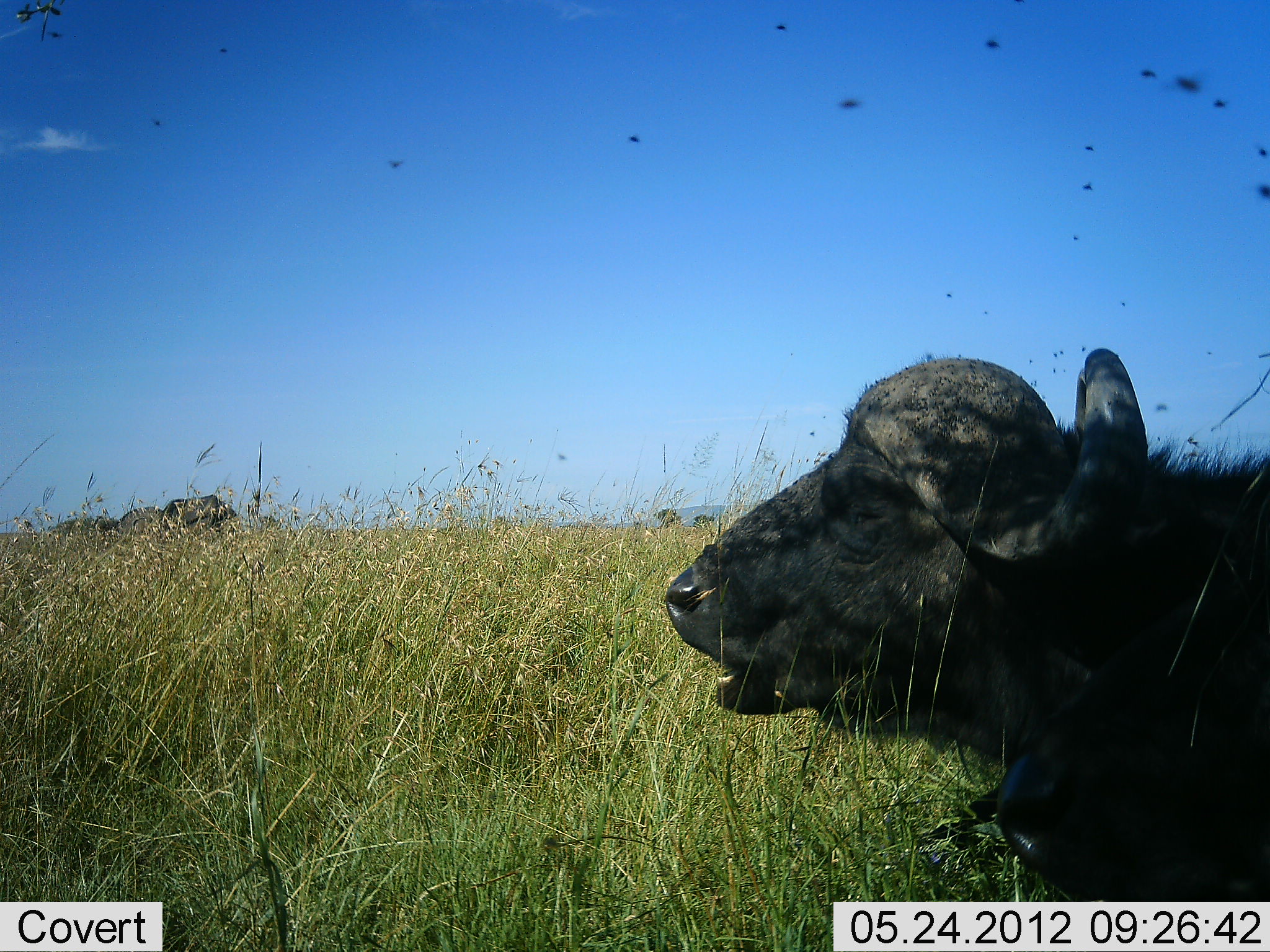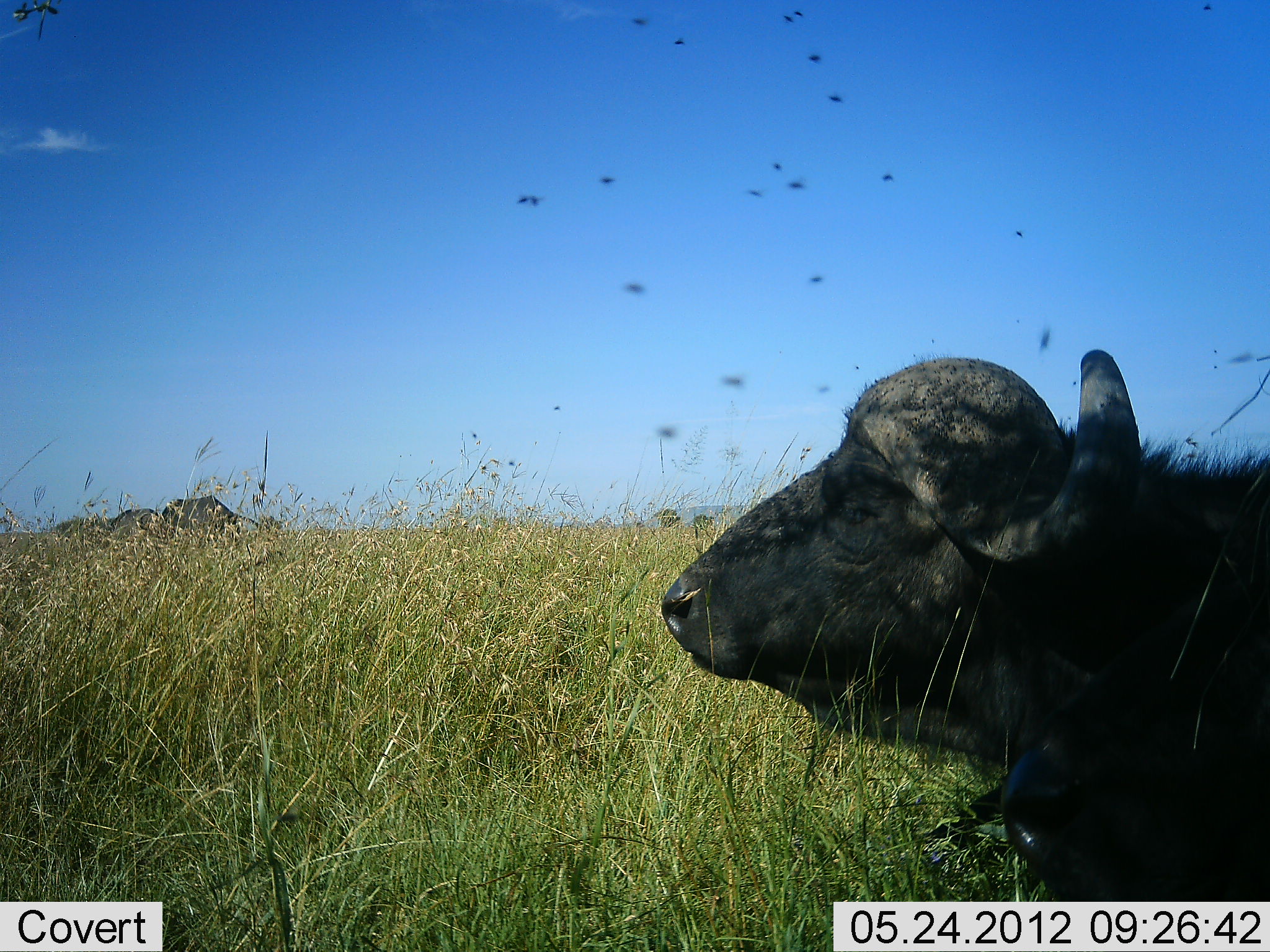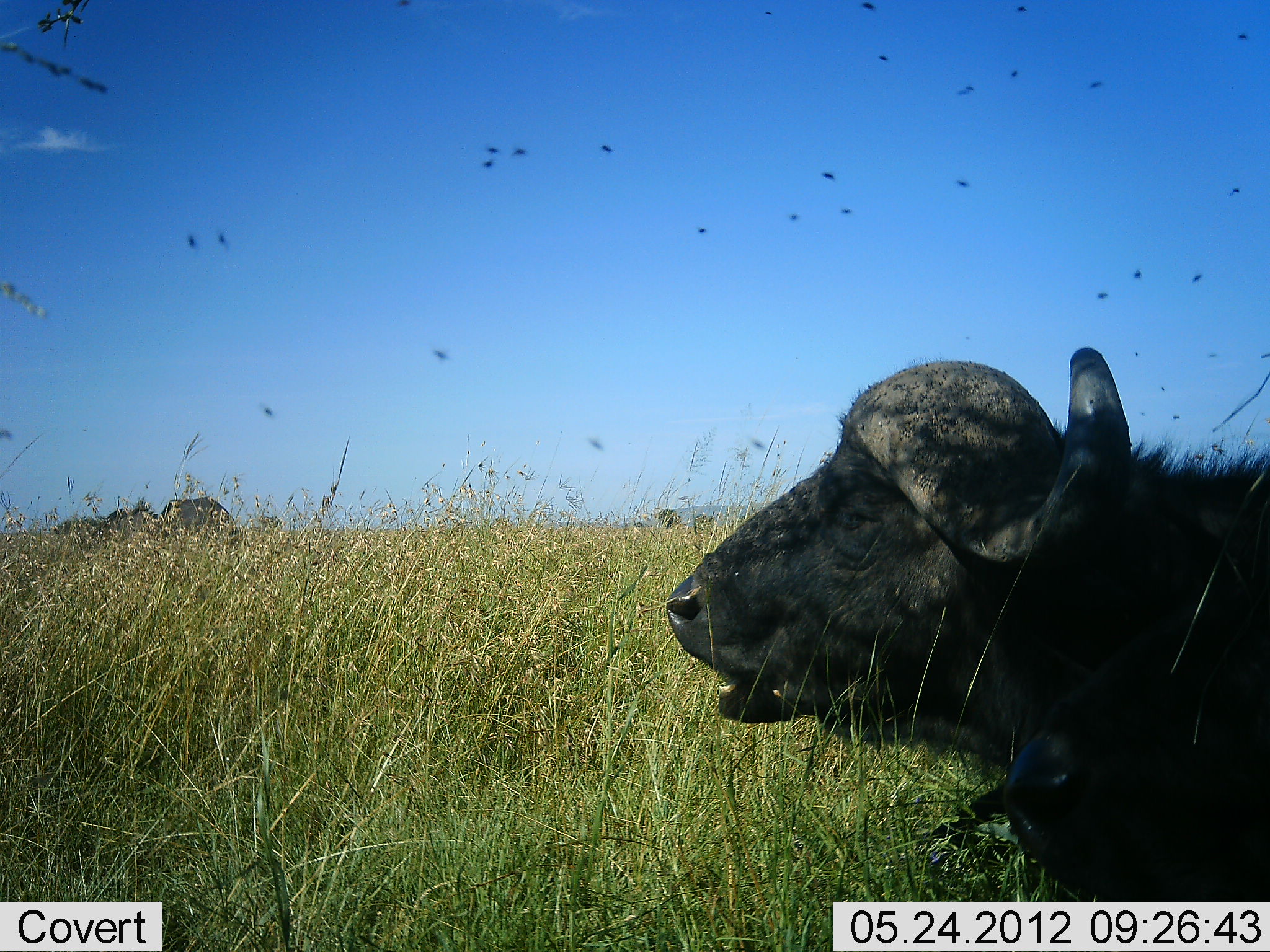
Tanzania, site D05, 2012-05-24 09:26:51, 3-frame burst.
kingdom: Animalia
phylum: Chordata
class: Mammalia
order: Artiodactyla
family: Bovidae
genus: Syncerus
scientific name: Syncerus caffer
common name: cape buffalo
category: buffalo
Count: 1.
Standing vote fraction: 20%.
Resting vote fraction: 70%.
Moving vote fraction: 10%.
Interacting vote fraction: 0%.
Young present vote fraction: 0%.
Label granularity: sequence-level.